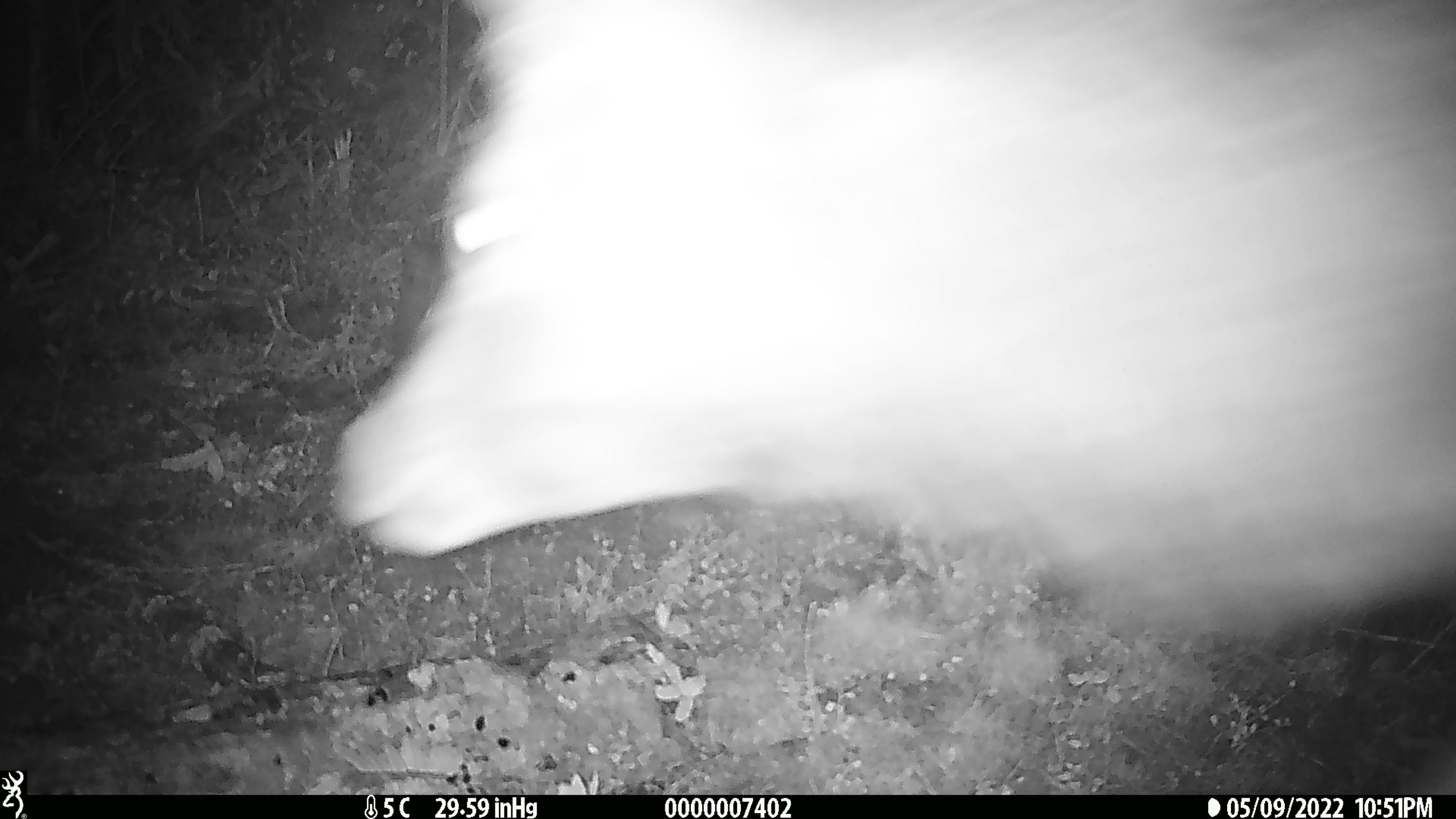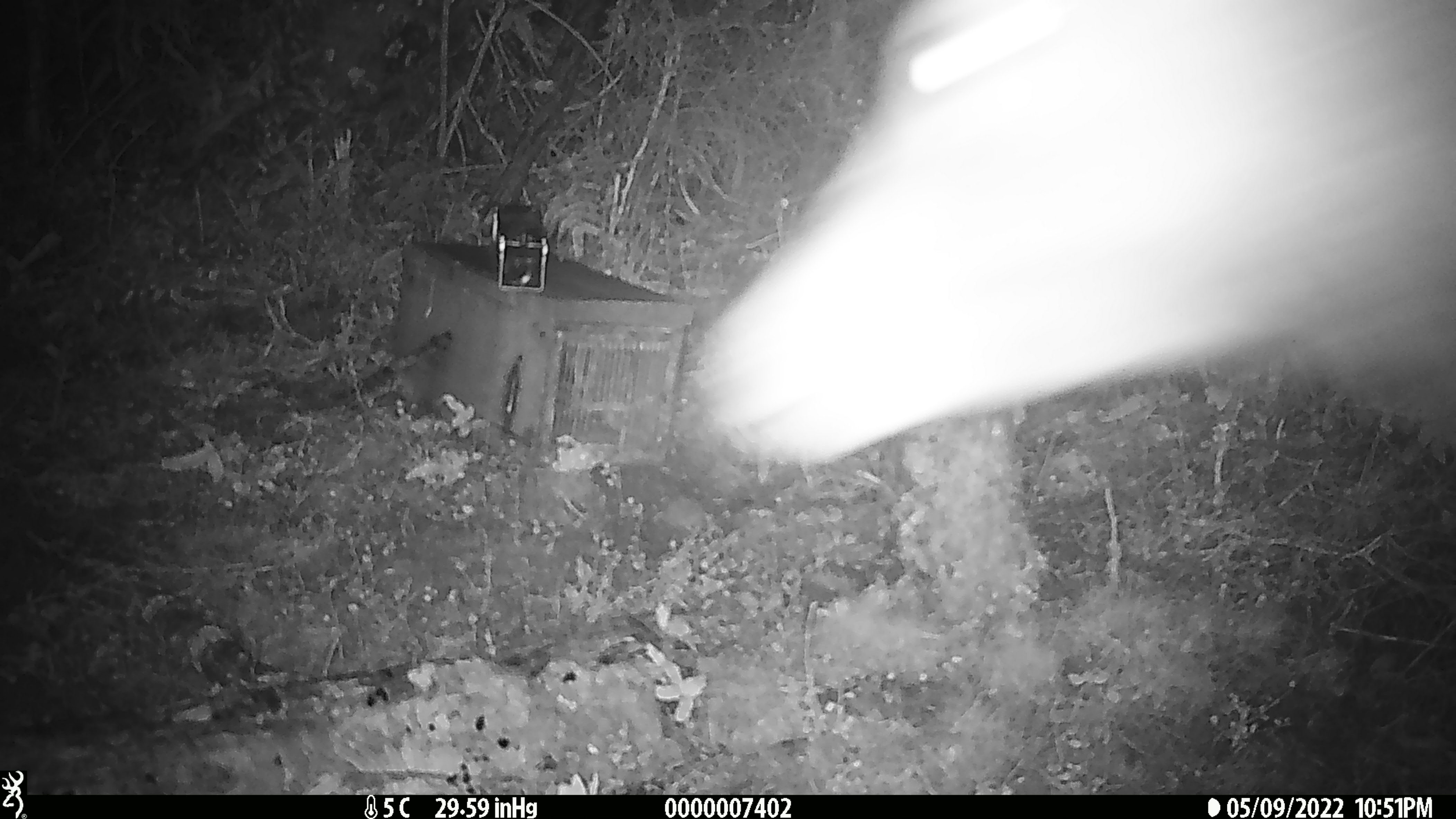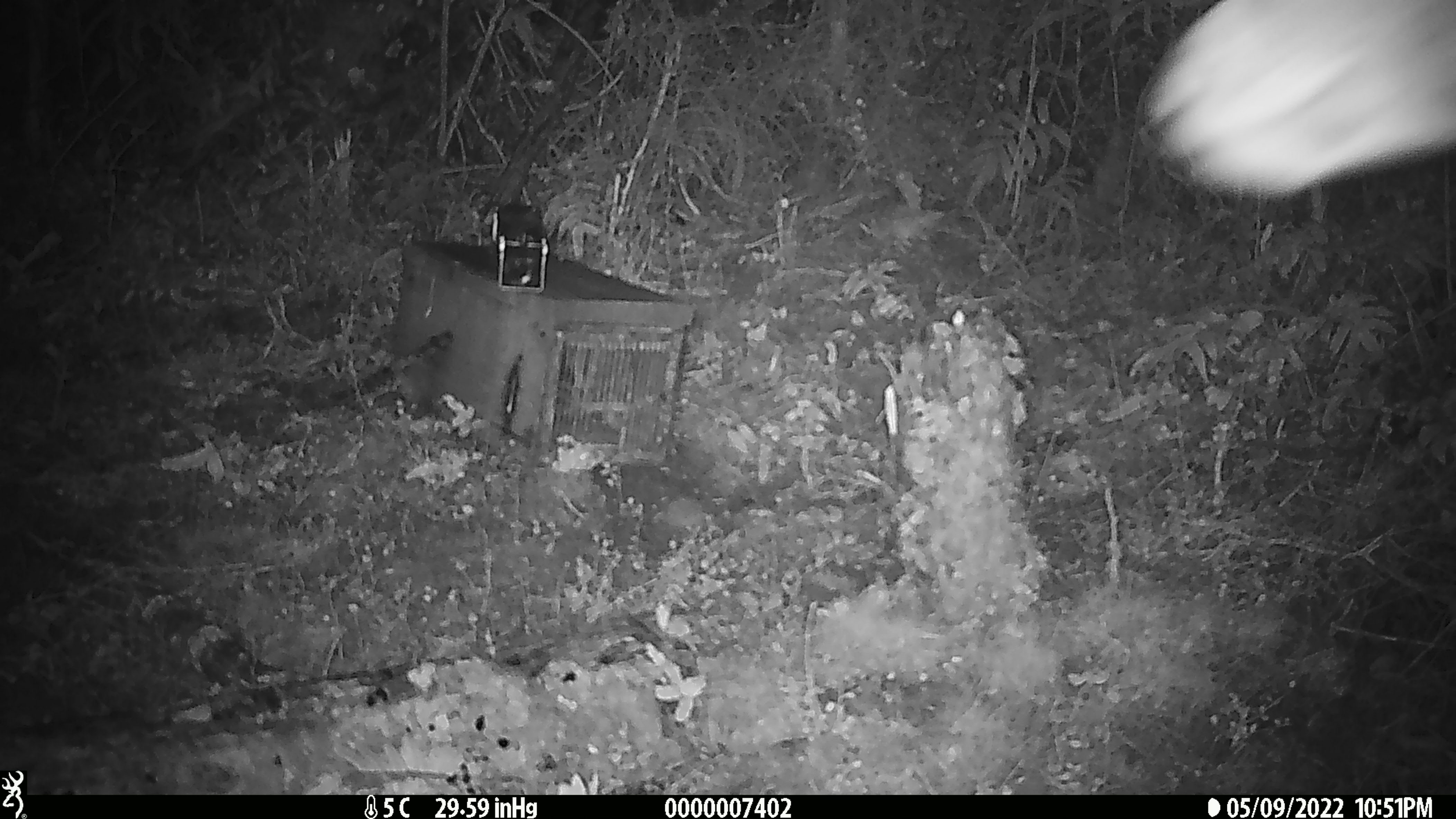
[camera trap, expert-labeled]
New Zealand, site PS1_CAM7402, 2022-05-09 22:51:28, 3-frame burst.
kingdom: Animalia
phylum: Chordata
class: Mammalia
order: Artiodactyla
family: Cervidae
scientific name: Cervidae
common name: deer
Deer (Cervidae).